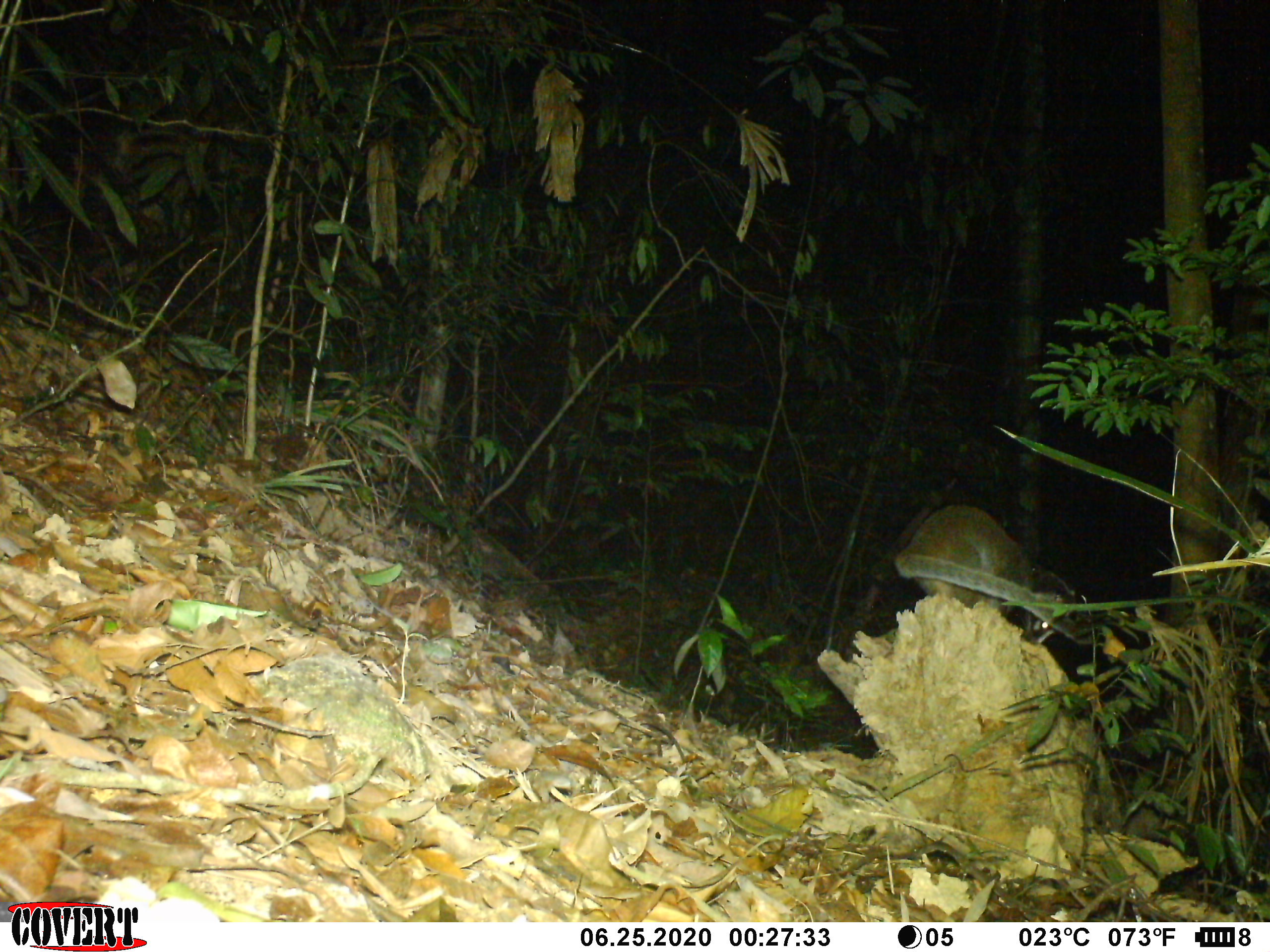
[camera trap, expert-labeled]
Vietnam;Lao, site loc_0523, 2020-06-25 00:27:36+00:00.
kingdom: Animalia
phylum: Chordata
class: Mammalia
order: Carnivora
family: Viverridae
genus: Paguma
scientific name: Paguma larvata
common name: masked palm civet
Masked palm civet (Paguma larvata). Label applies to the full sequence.